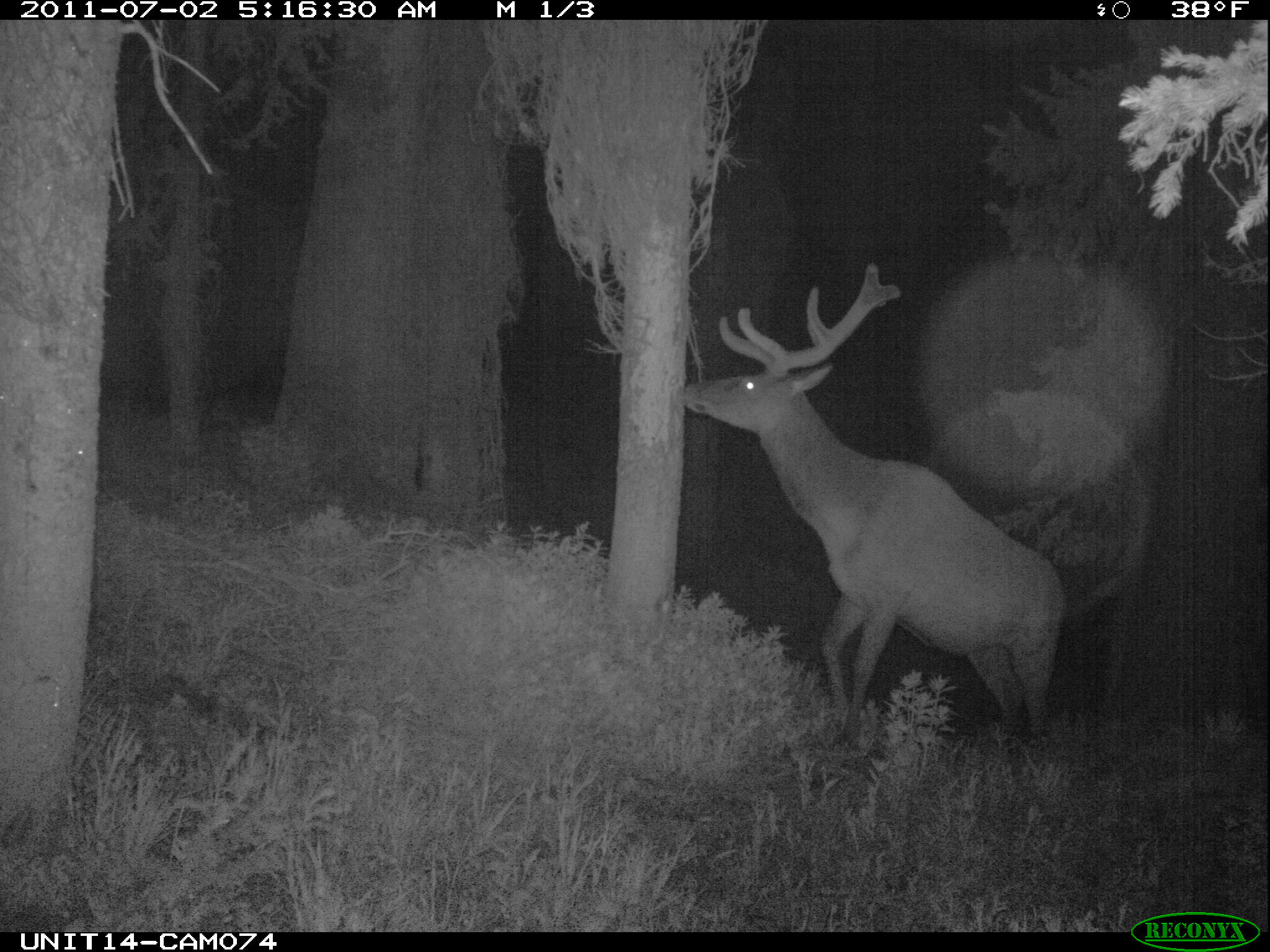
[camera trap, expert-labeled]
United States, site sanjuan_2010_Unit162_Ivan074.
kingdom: Animalia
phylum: Chordata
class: Mammalia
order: Artiodactyla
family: Cervidae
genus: Cervus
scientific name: Cervus elaphus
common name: red deer